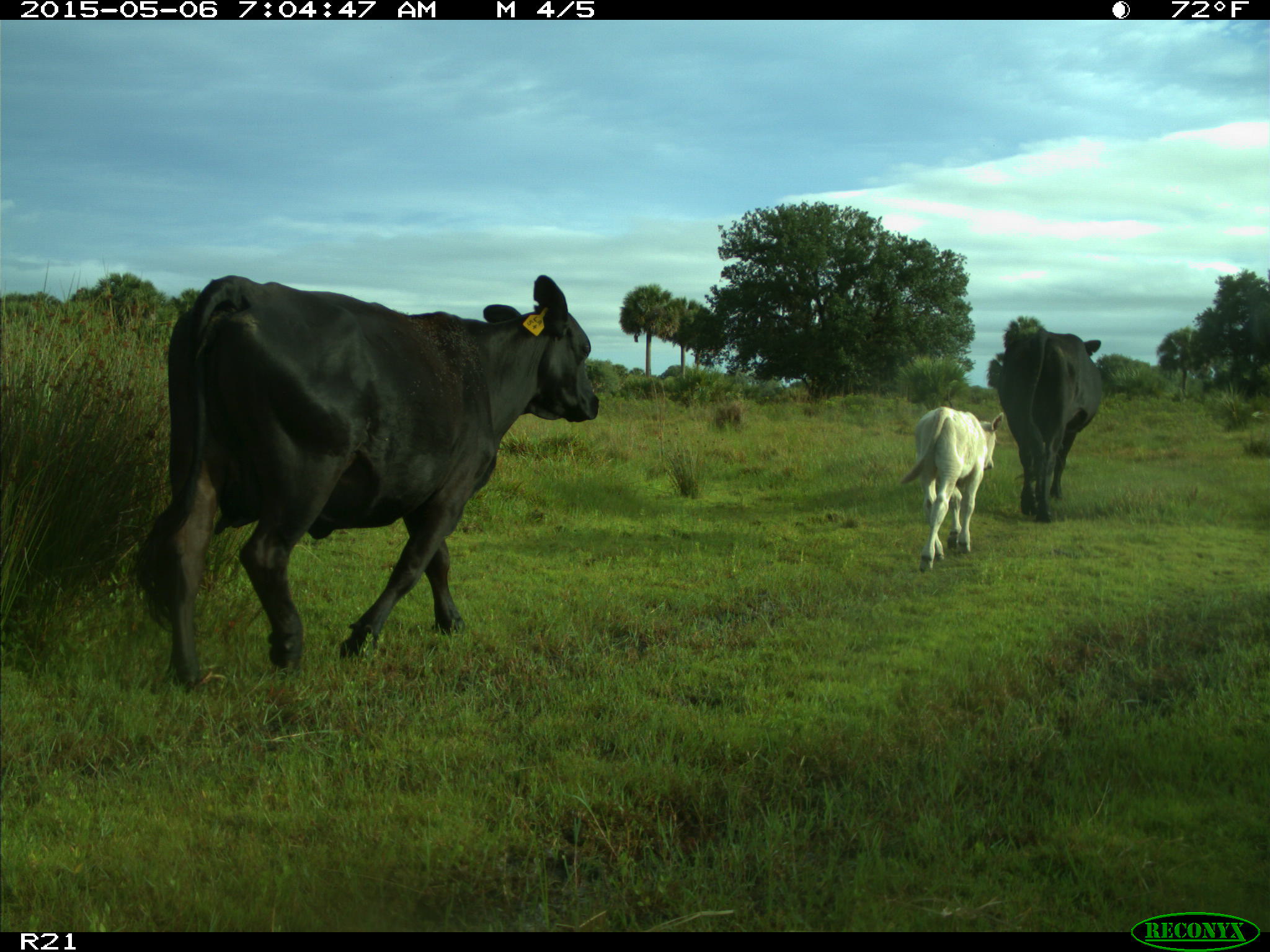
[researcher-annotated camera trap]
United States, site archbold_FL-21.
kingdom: Animalia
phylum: Chordata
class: Mammalia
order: Artiodactyla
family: Bovidae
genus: Bos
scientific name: Bos taurus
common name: domestic cow